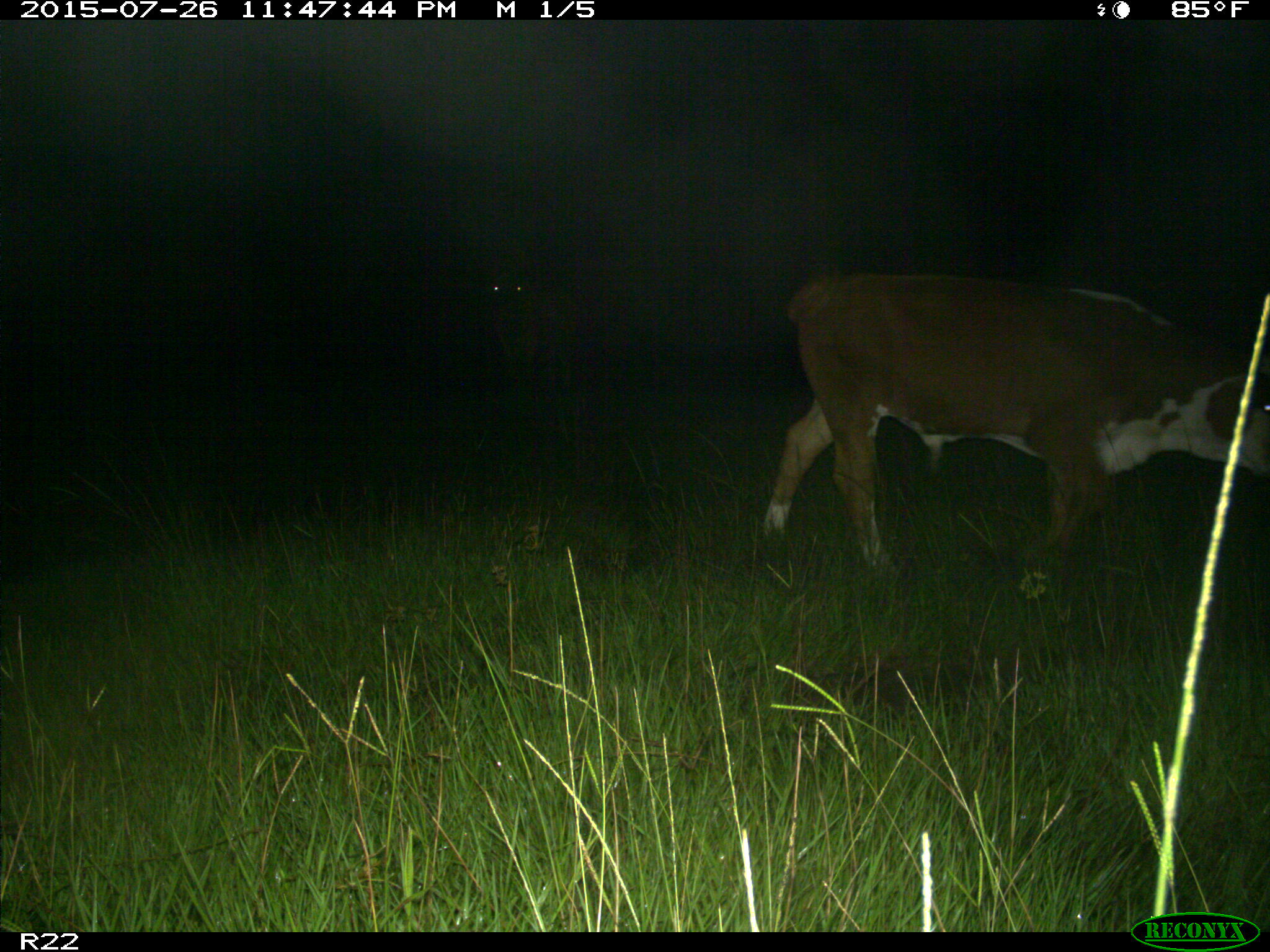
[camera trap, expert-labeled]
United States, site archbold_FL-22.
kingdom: Animalia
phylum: Chordata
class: Mammalia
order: Artiodactyla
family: Bovidae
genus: Bos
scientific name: Bos taurus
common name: domestic cow